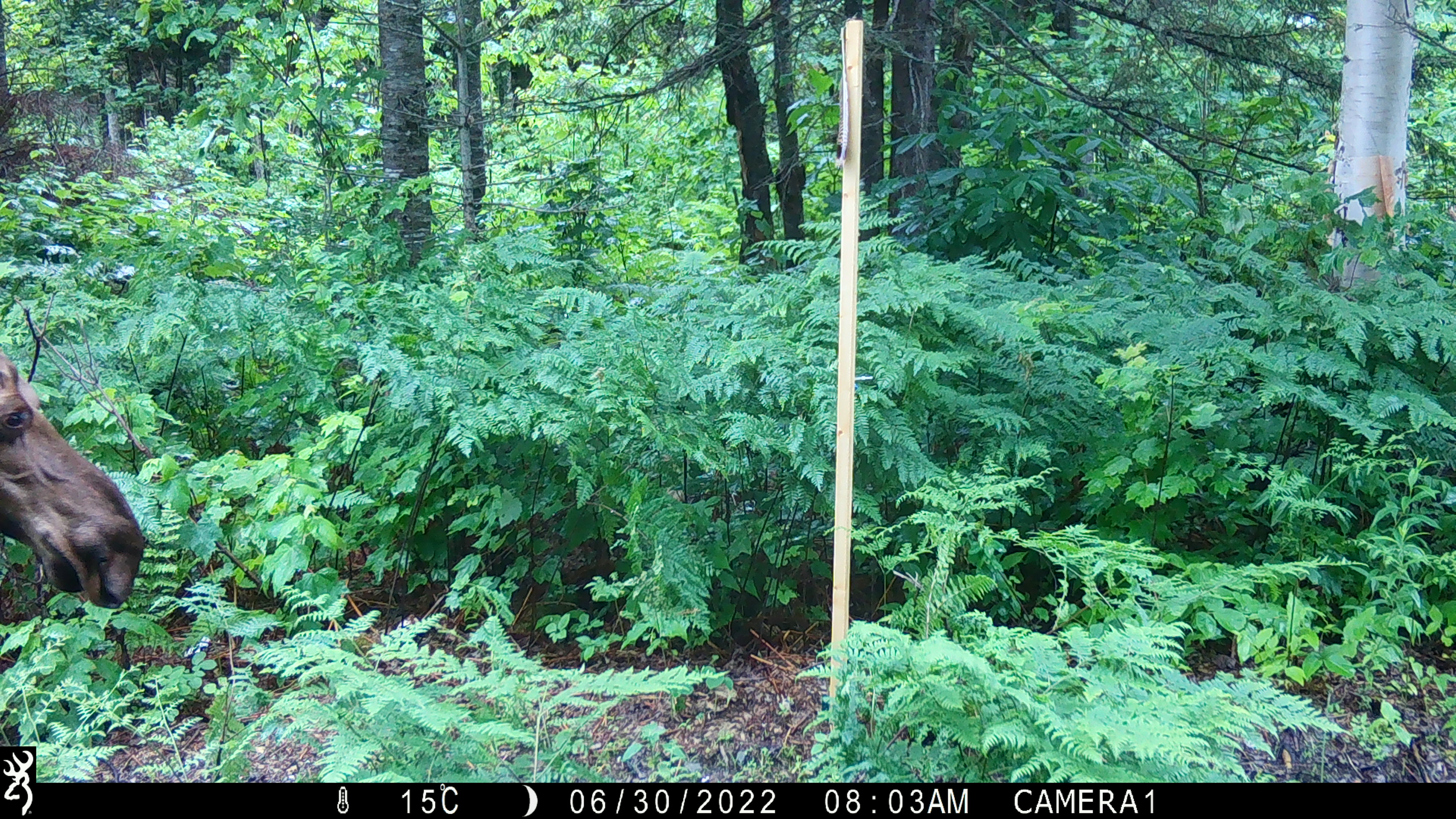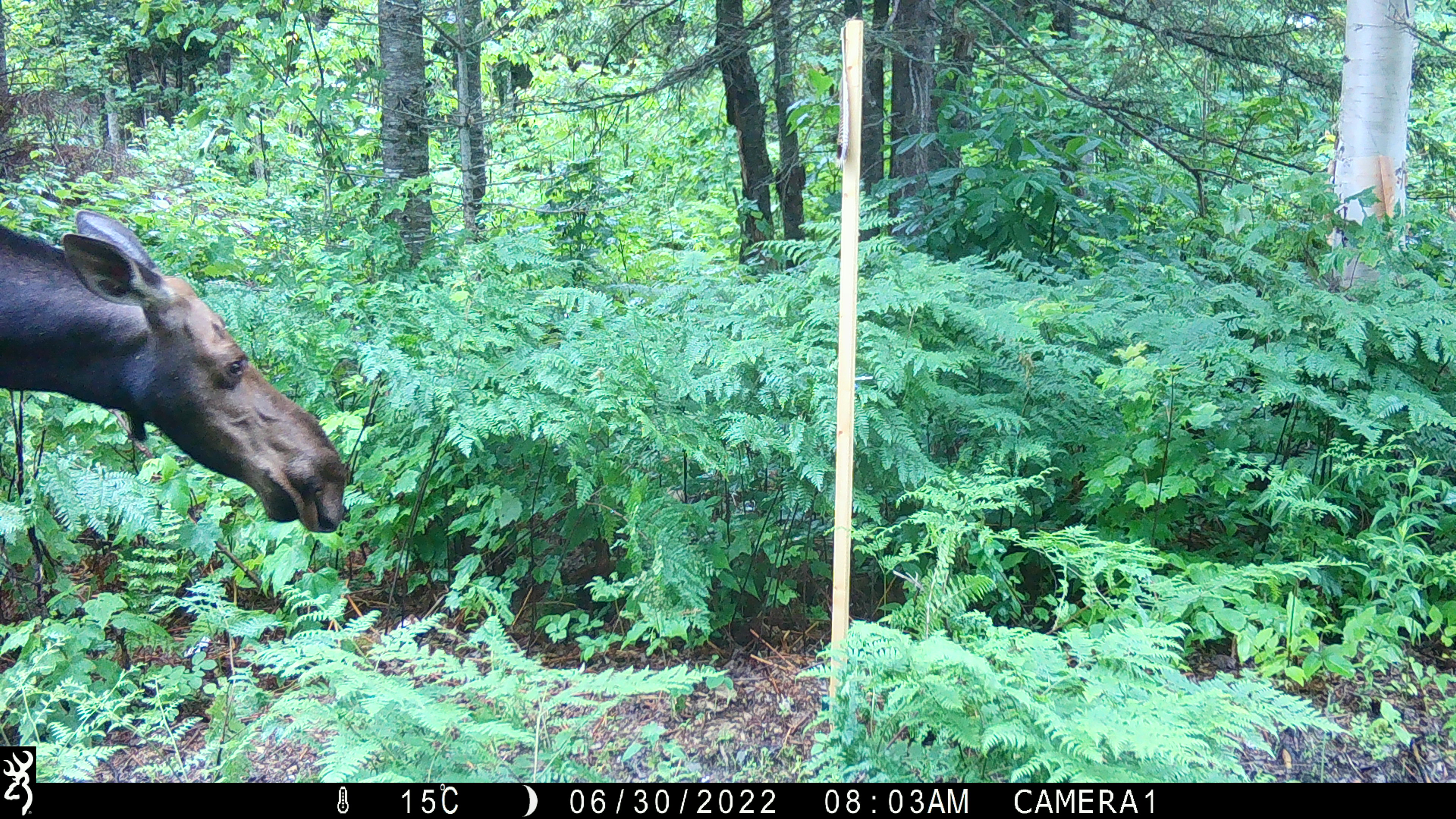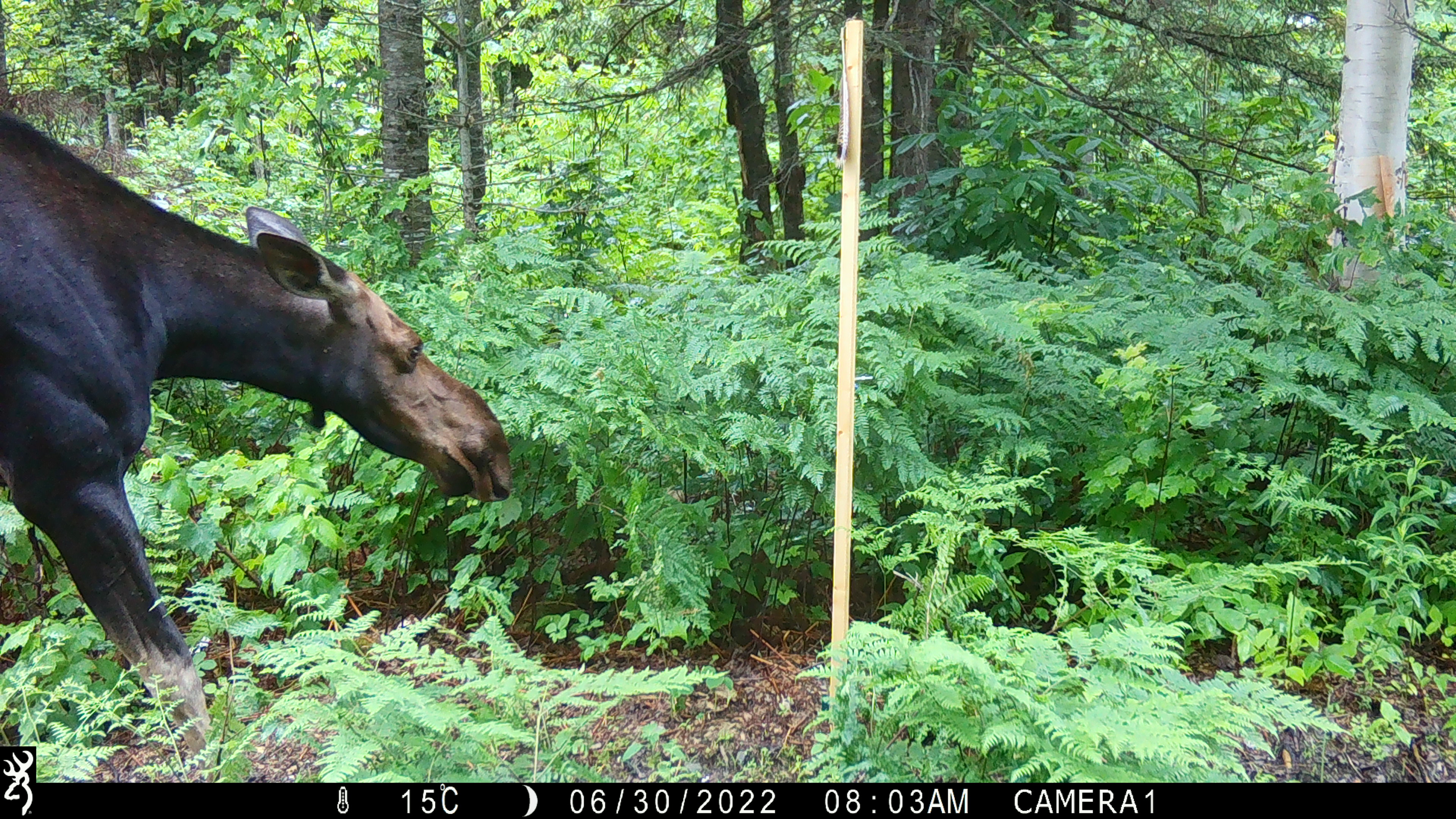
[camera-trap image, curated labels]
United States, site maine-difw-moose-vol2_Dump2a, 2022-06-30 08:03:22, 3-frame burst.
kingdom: Animalia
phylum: Chordata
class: Mammalia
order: Artiodactyla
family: Cervidae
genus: Alces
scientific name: Alces alces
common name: moose